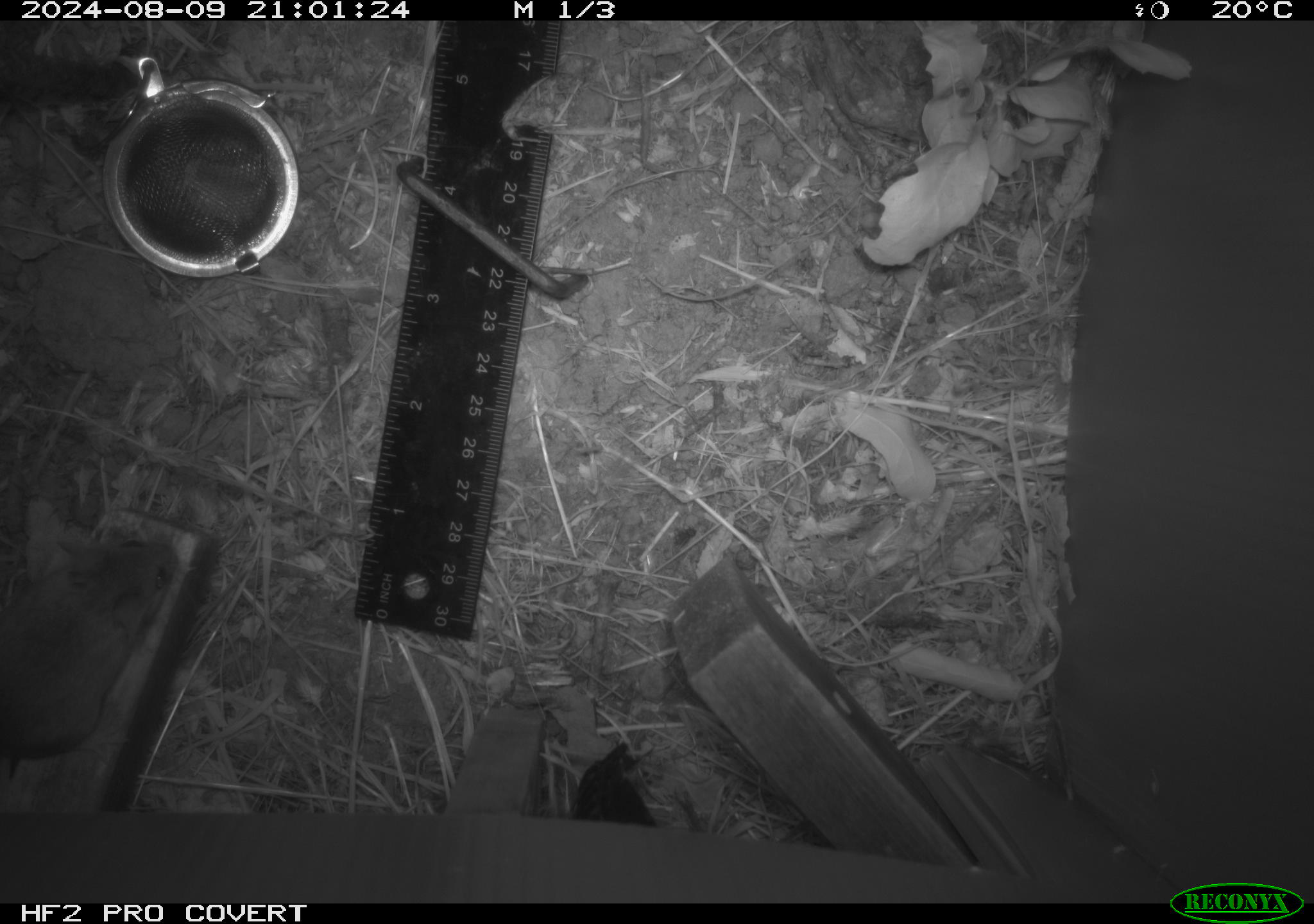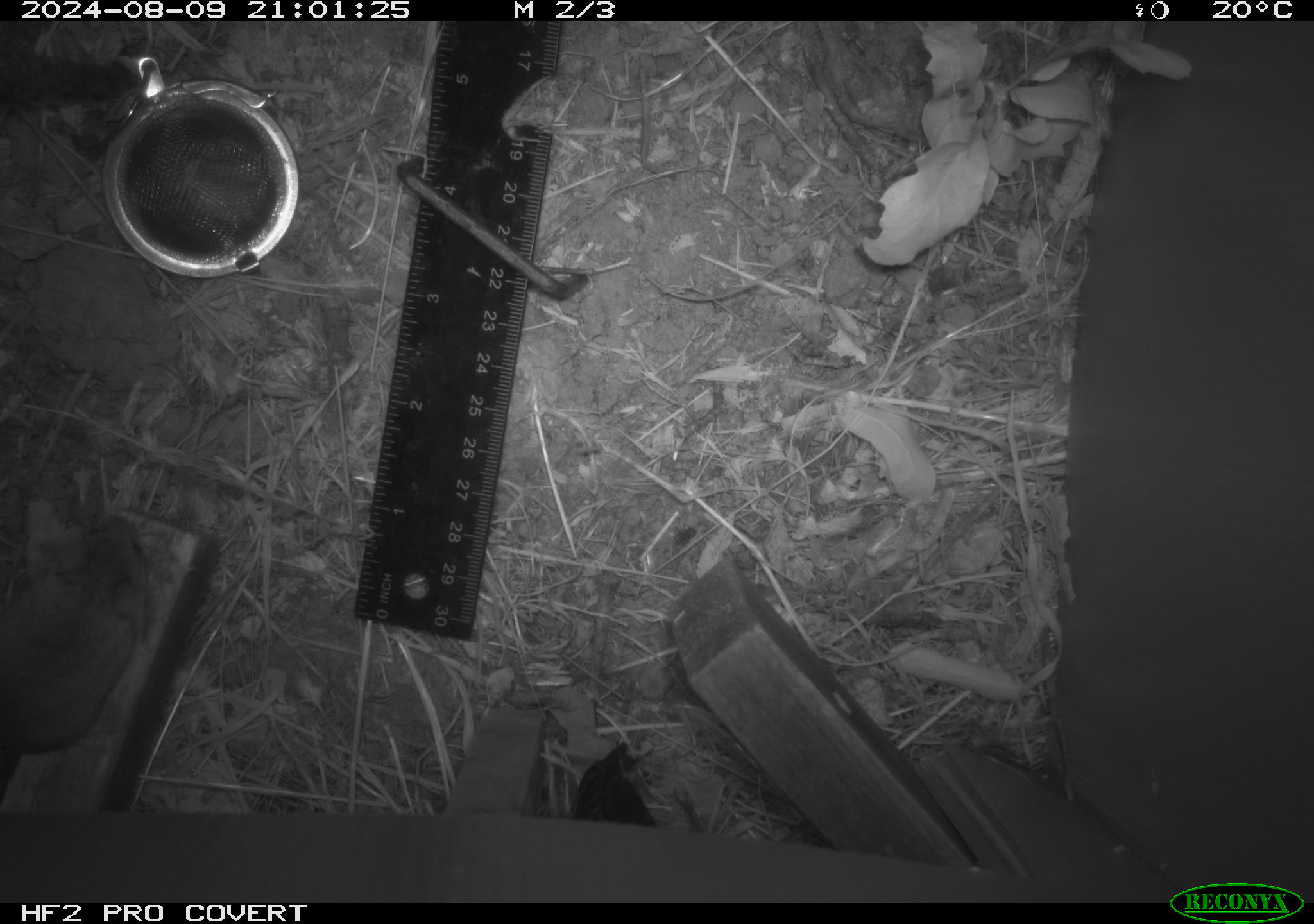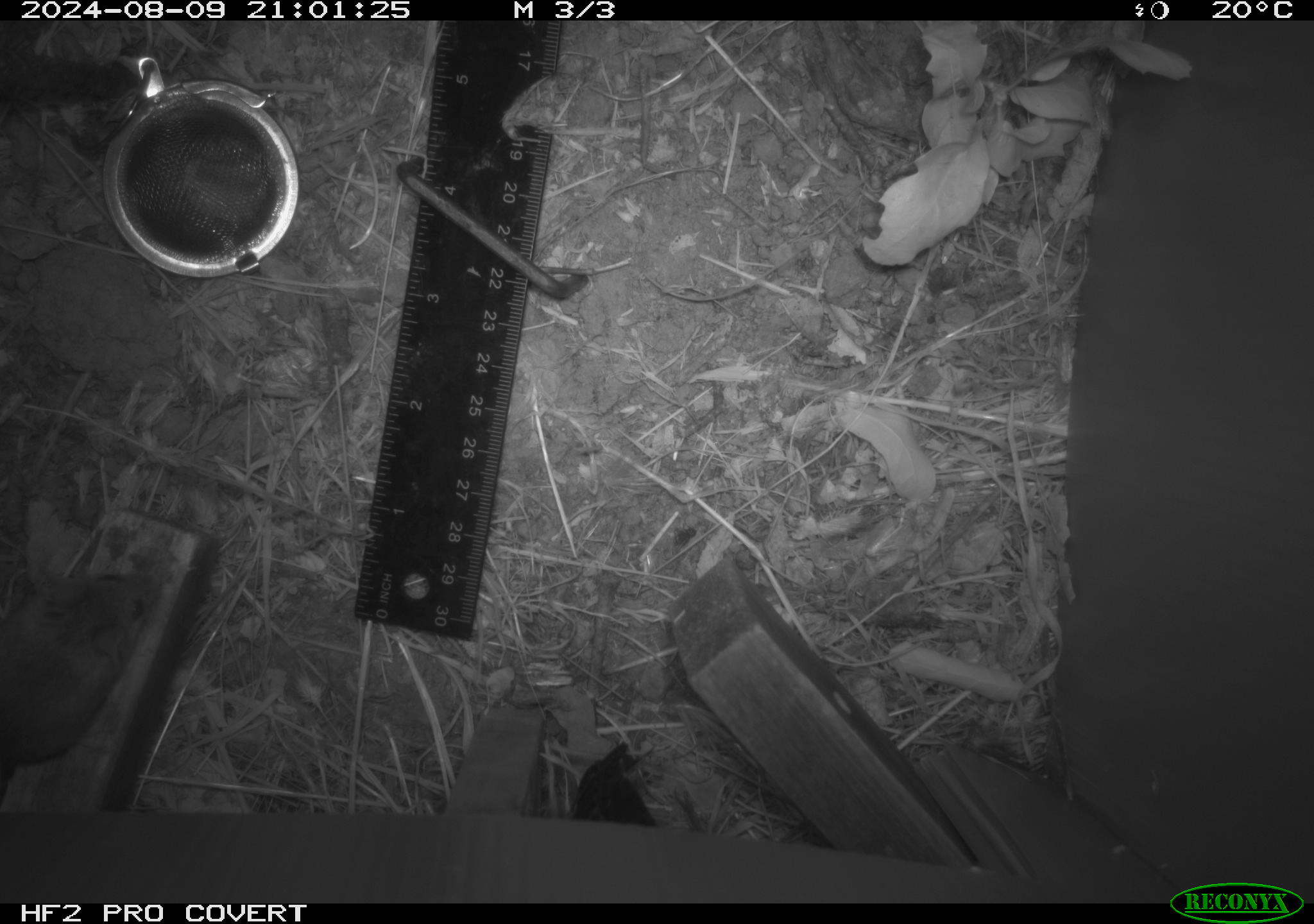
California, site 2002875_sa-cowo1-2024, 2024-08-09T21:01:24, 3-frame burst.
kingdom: Animalia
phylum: Chordata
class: Mammalia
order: Rodentia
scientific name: Rodentia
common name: mouse species